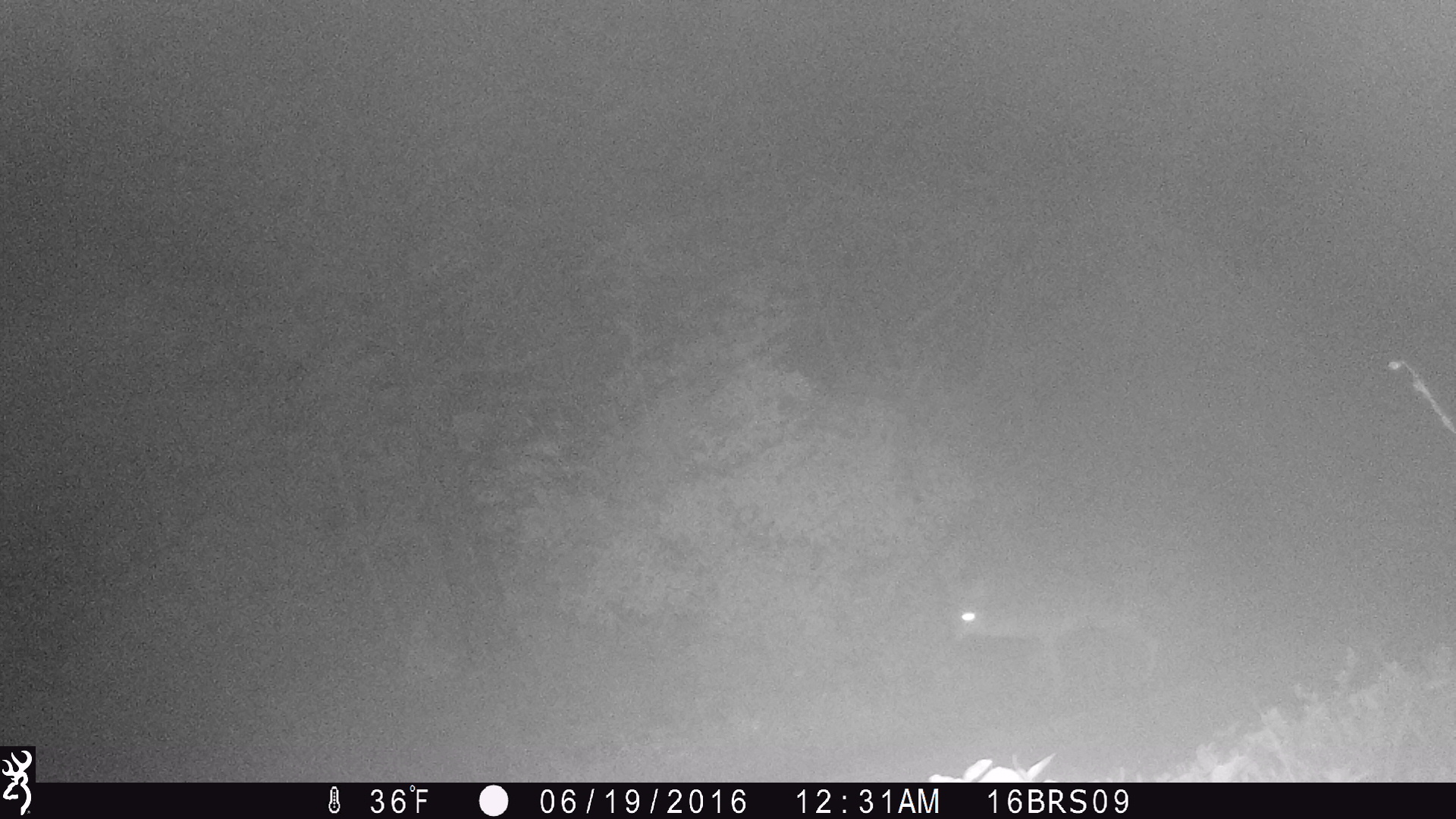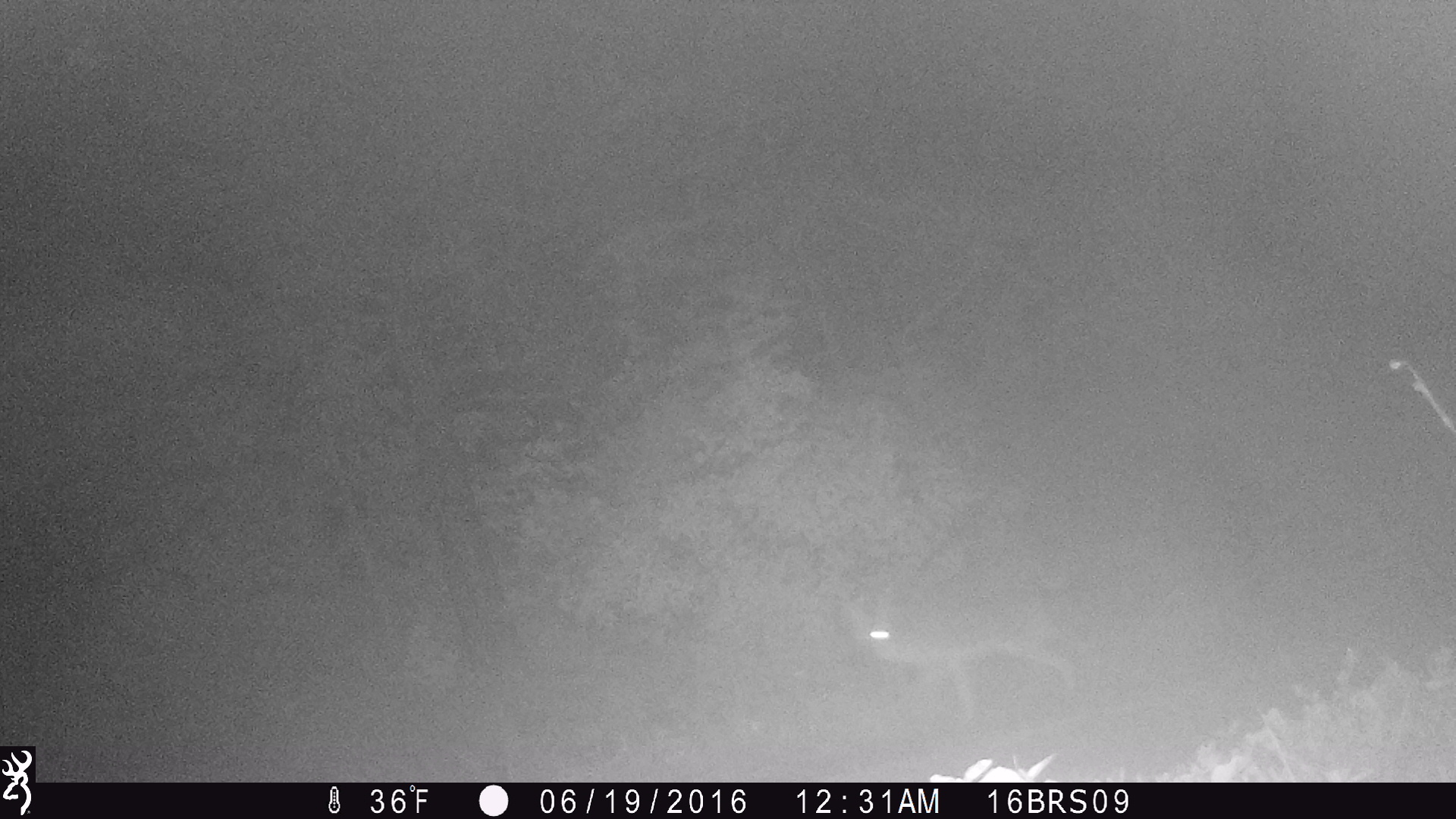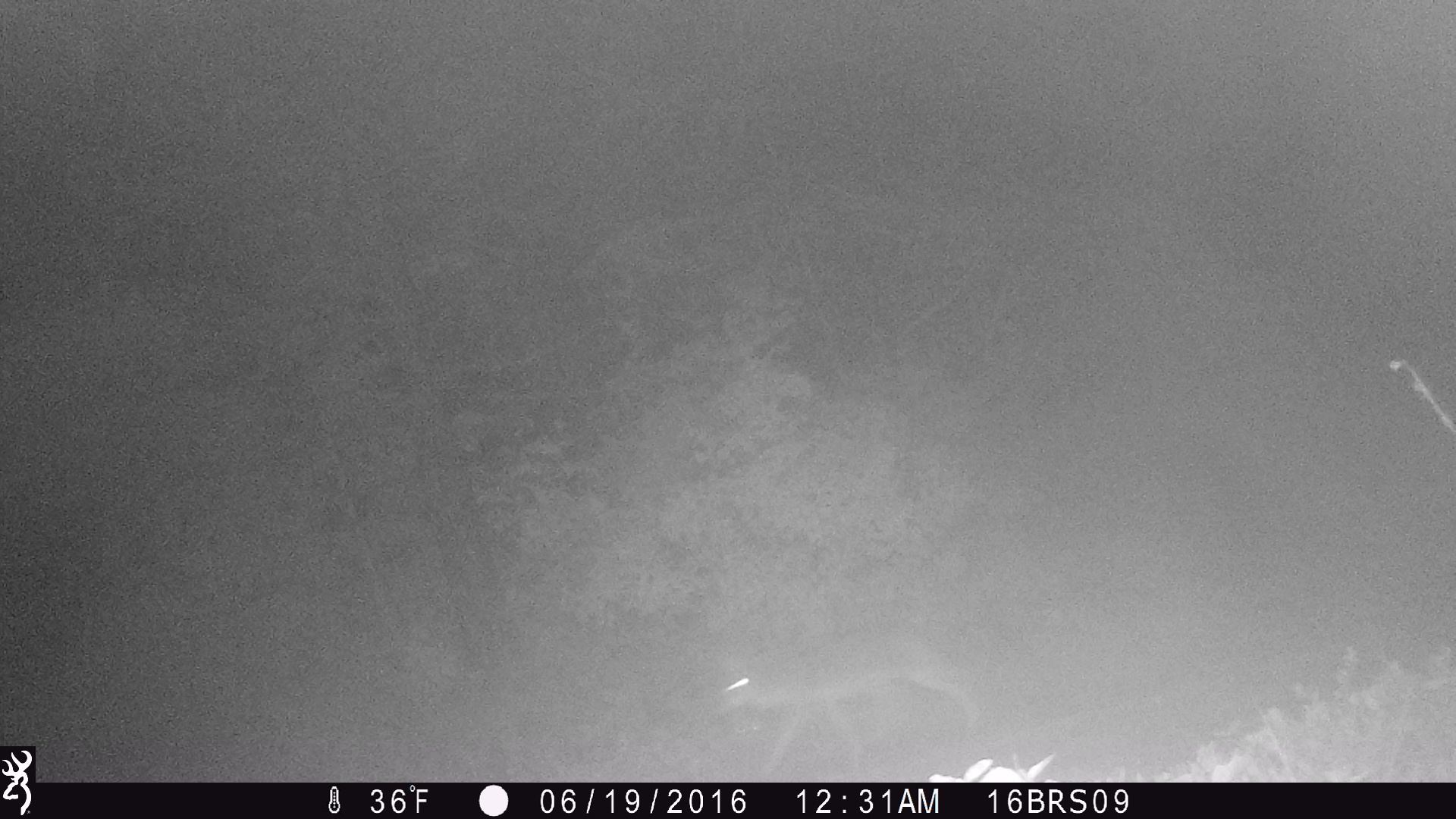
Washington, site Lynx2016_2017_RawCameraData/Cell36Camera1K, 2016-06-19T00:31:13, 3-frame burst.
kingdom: Animalia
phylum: Chordata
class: Mammalia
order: Carnivora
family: Canidae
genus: Canis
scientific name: Canis latrans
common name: coyote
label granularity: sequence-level